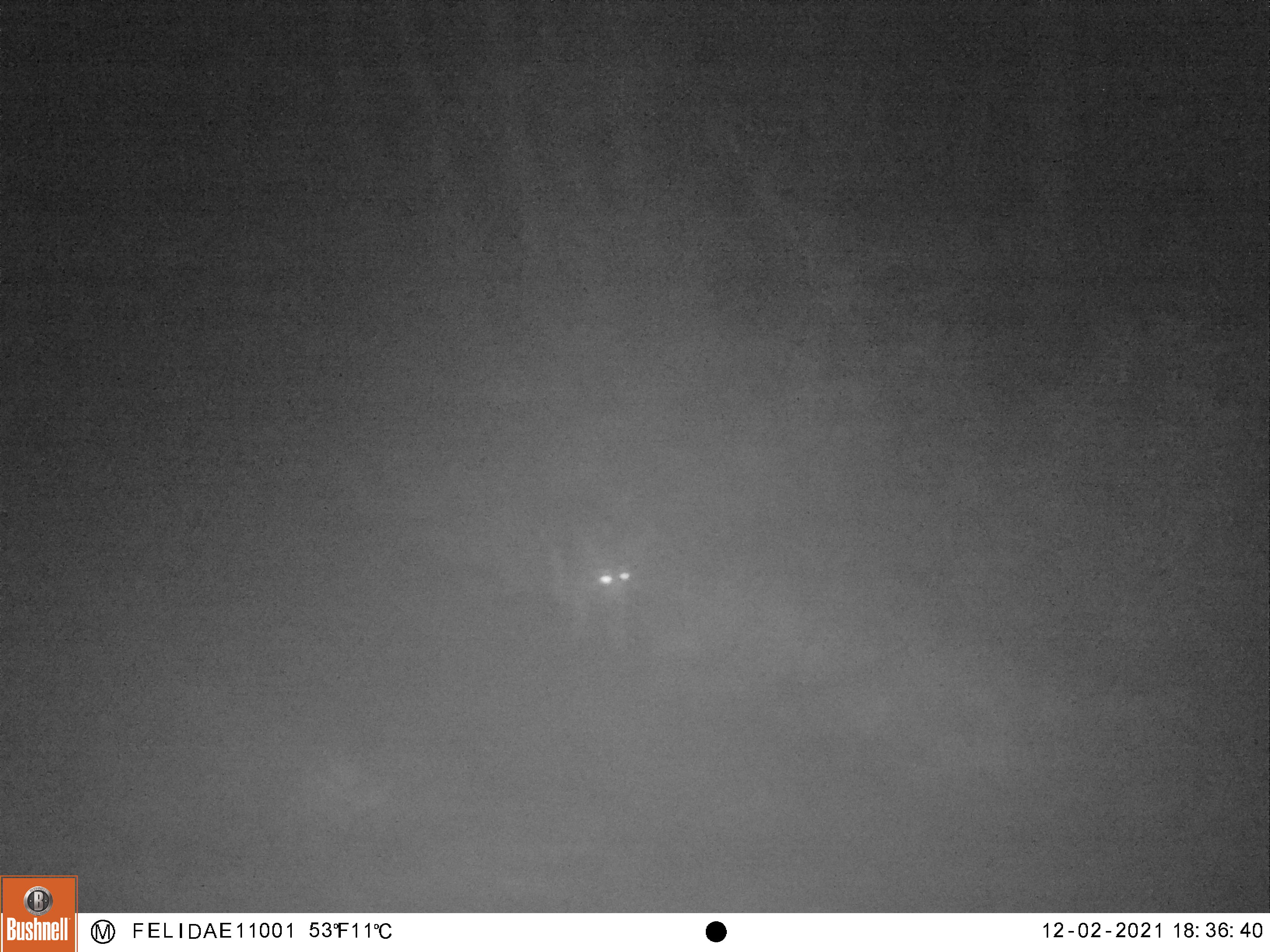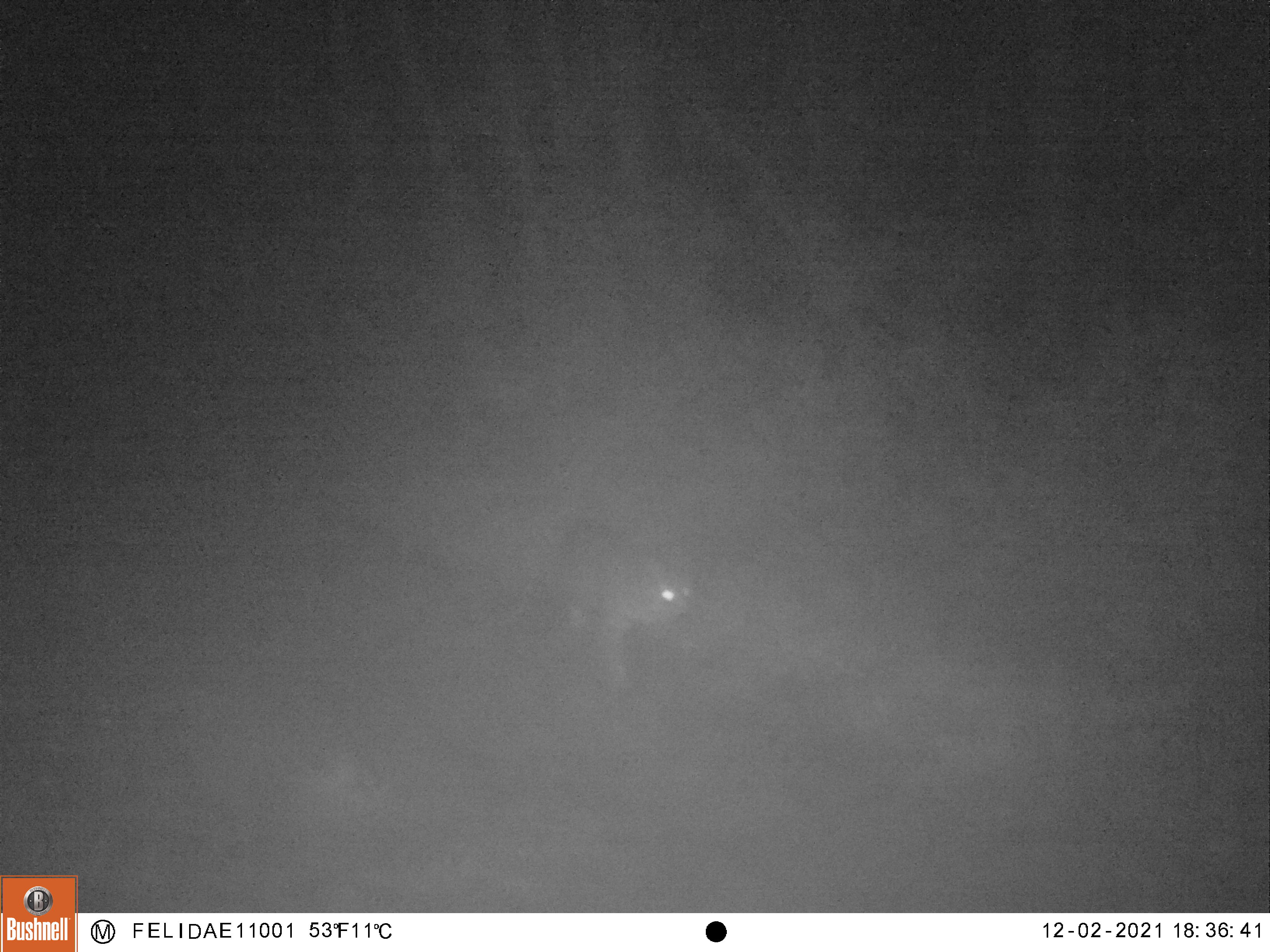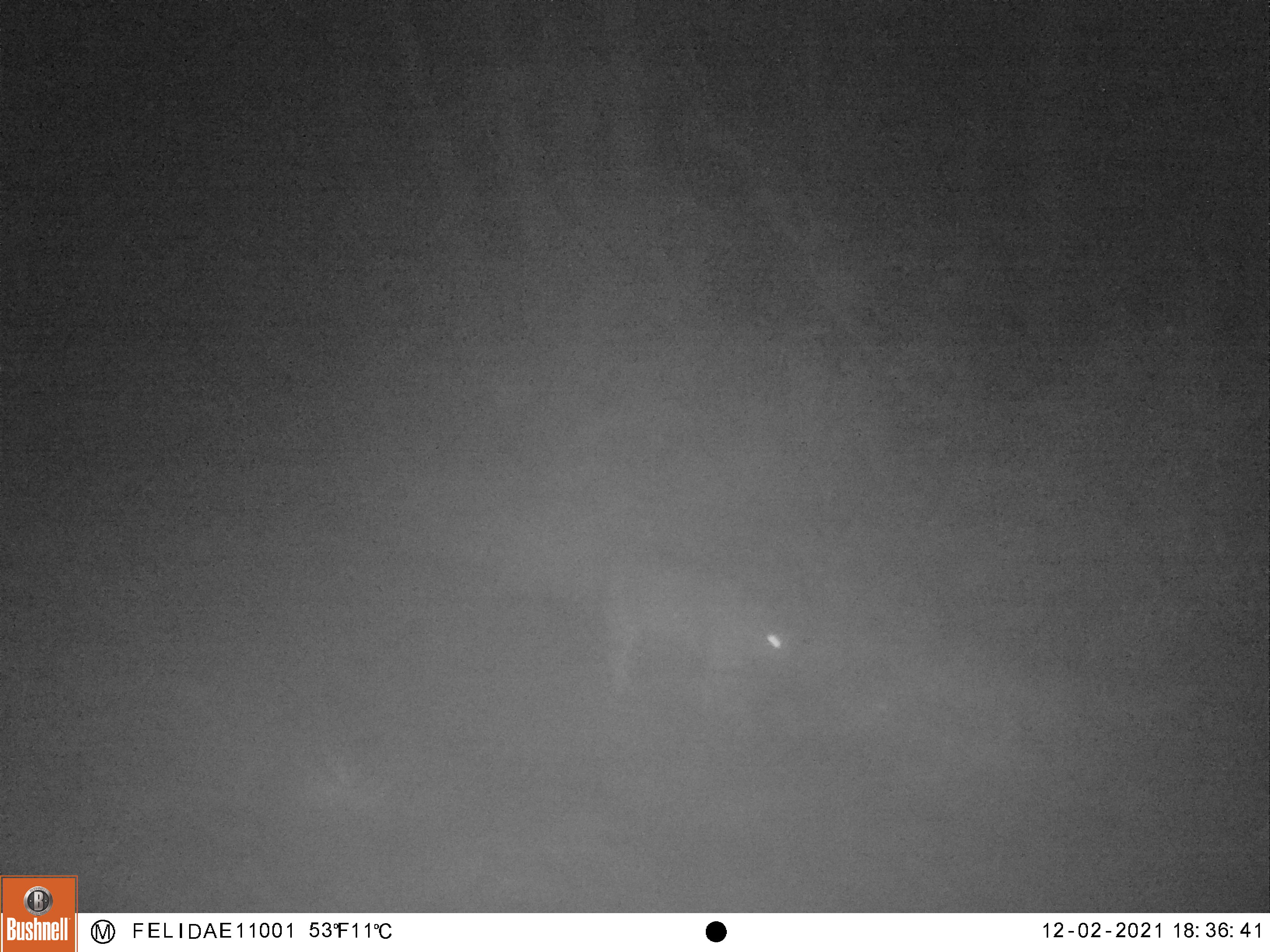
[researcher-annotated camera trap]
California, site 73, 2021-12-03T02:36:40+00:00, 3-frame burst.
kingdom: Animalia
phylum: Chordata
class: Mammalia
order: Carnivora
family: Felidae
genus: Lynx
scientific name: Lynx rufus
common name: bobcat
Bobcat (Lynx rufus).